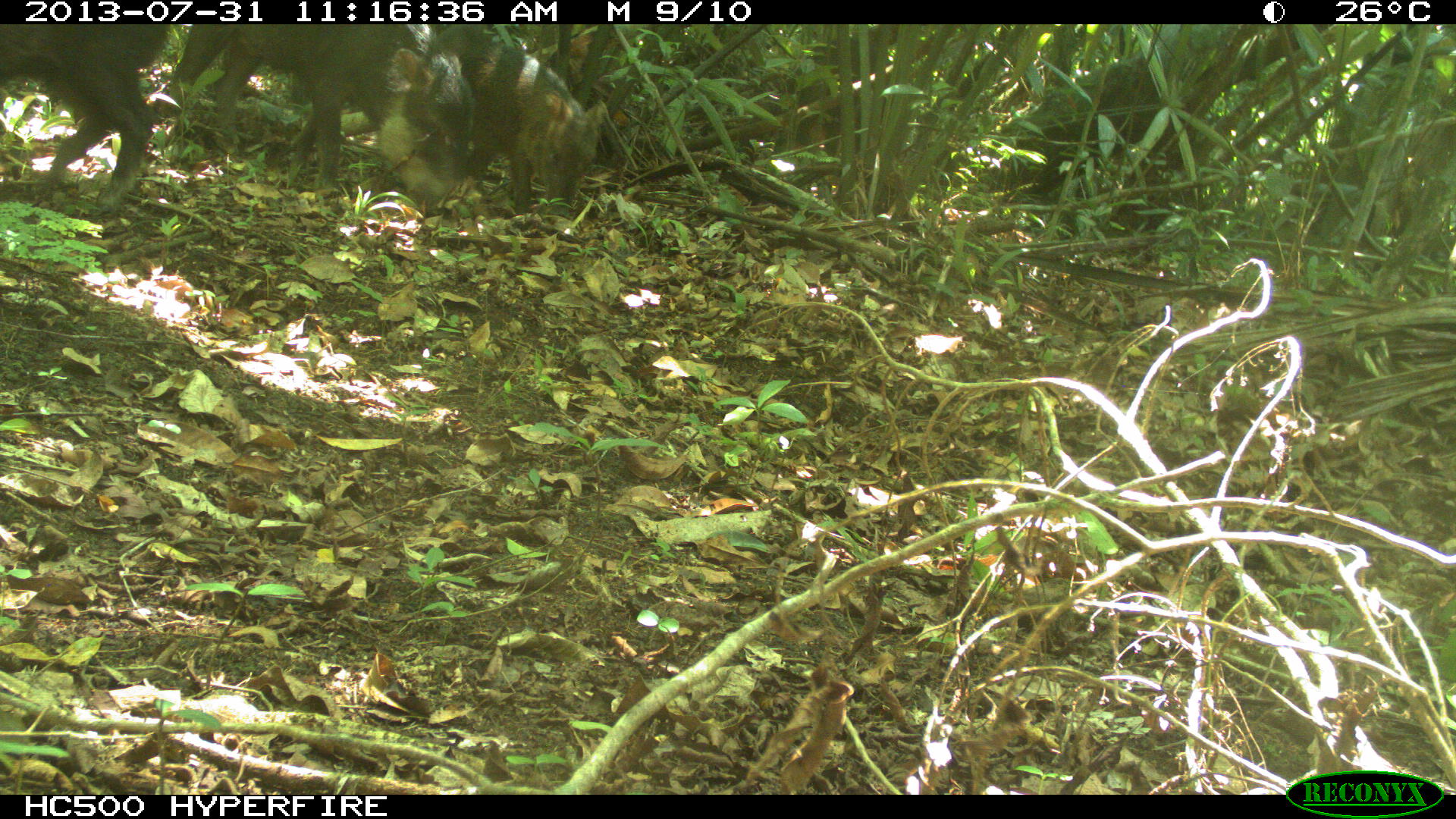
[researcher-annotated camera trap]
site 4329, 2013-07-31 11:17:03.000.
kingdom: Animalia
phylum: Chordata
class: Mammalia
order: Artiodactyla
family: Tayassuidae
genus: Tayassu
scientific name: Tayassu pecari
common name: white-lipped peccary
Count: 4.